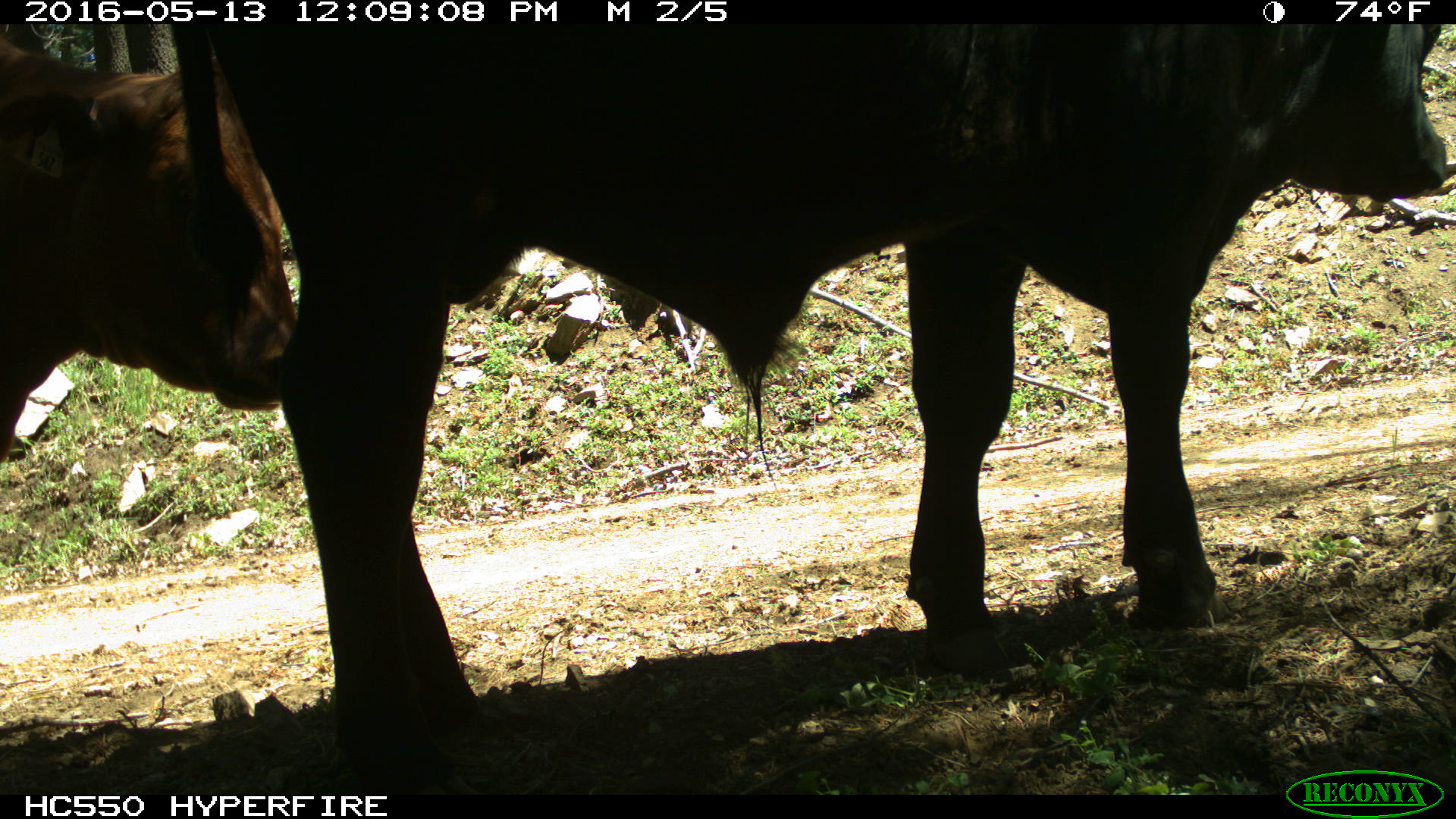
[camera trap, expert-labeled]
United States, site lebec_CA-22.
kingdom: Animalia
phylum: Chordata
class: Mammalia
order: Artiodactyla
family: Bovidae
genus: Bos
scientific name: Bos taurus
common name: domestic cow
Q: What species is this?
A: Bos taurus (domestic cow).